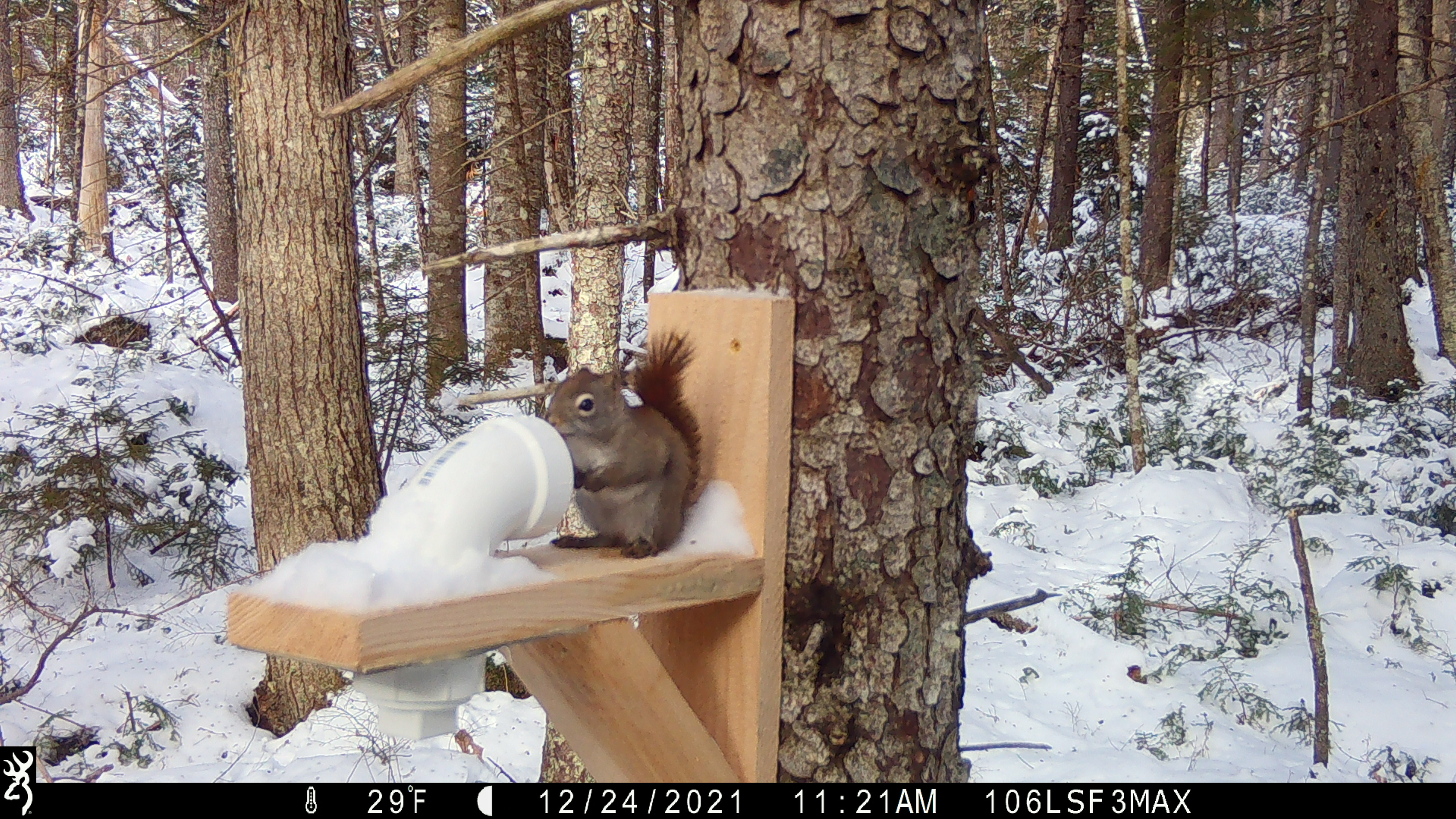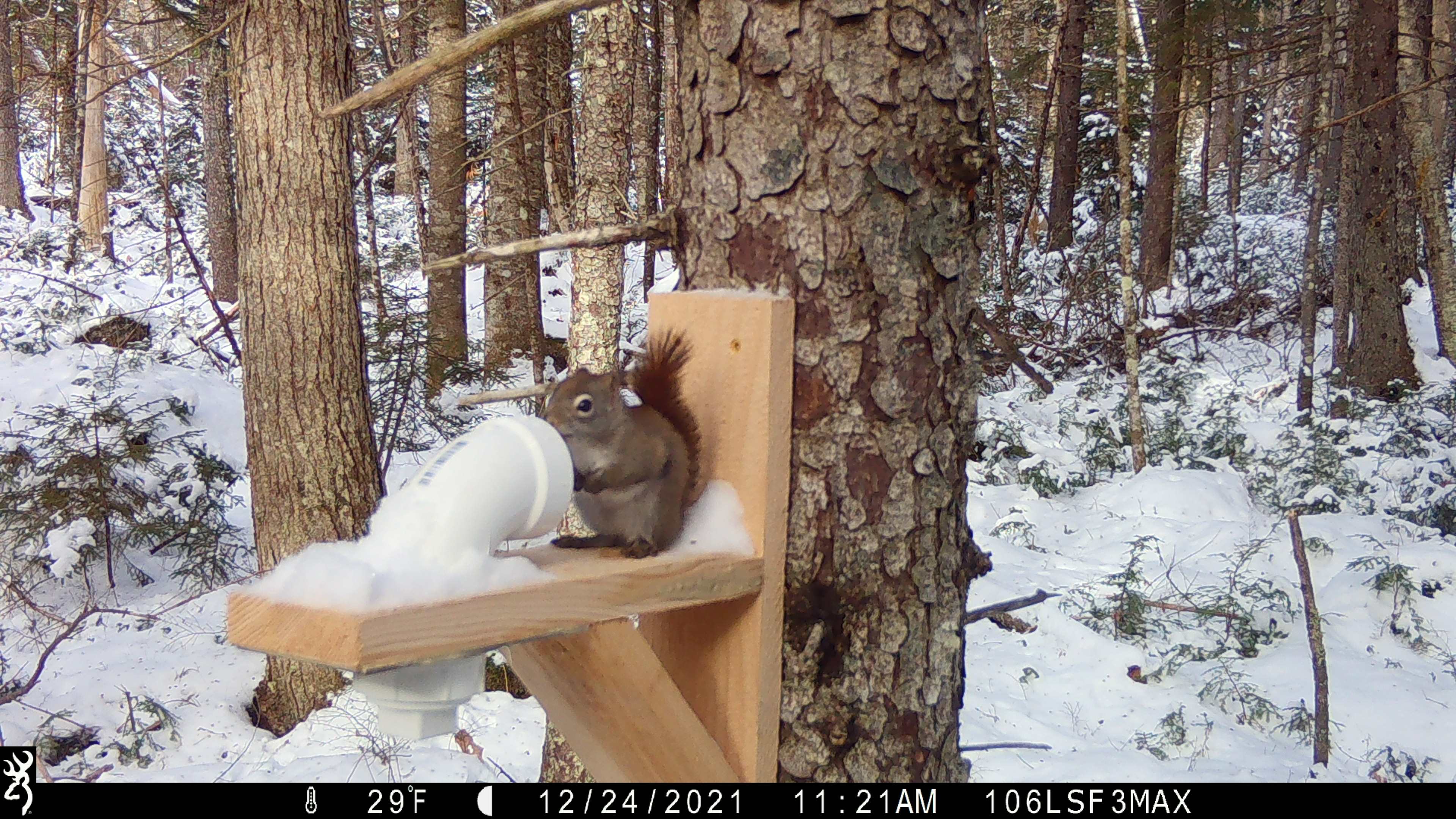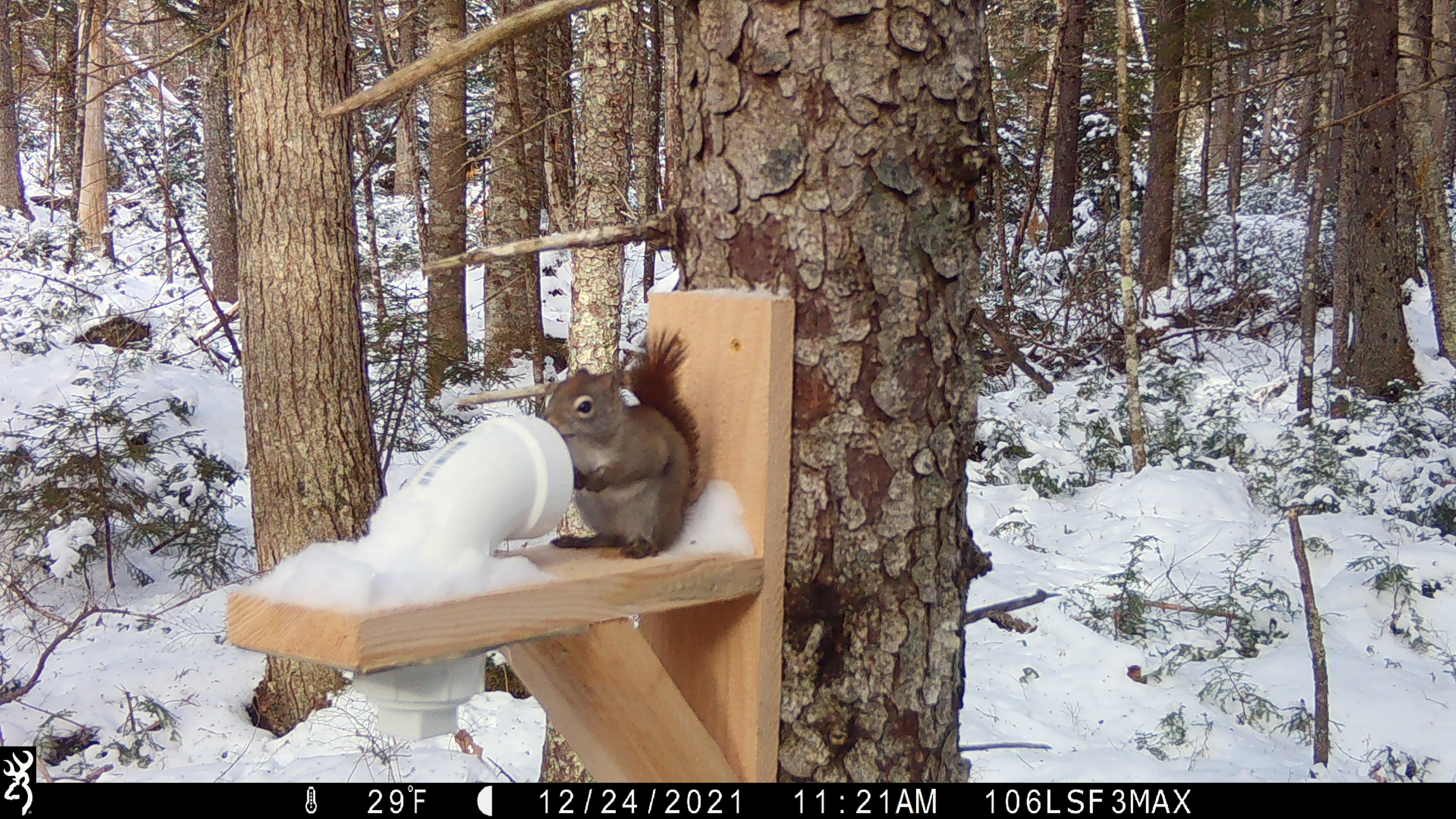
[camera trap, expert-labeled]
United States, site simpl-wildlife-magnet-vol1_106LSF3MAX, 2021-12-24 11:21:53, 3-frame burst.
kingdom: Animalia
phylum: Chordata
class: Mammalia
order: Rodentia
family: Sciuridae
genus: Tamiasciurus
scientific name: Tamiasciurus hudsonicus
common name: red squirrel